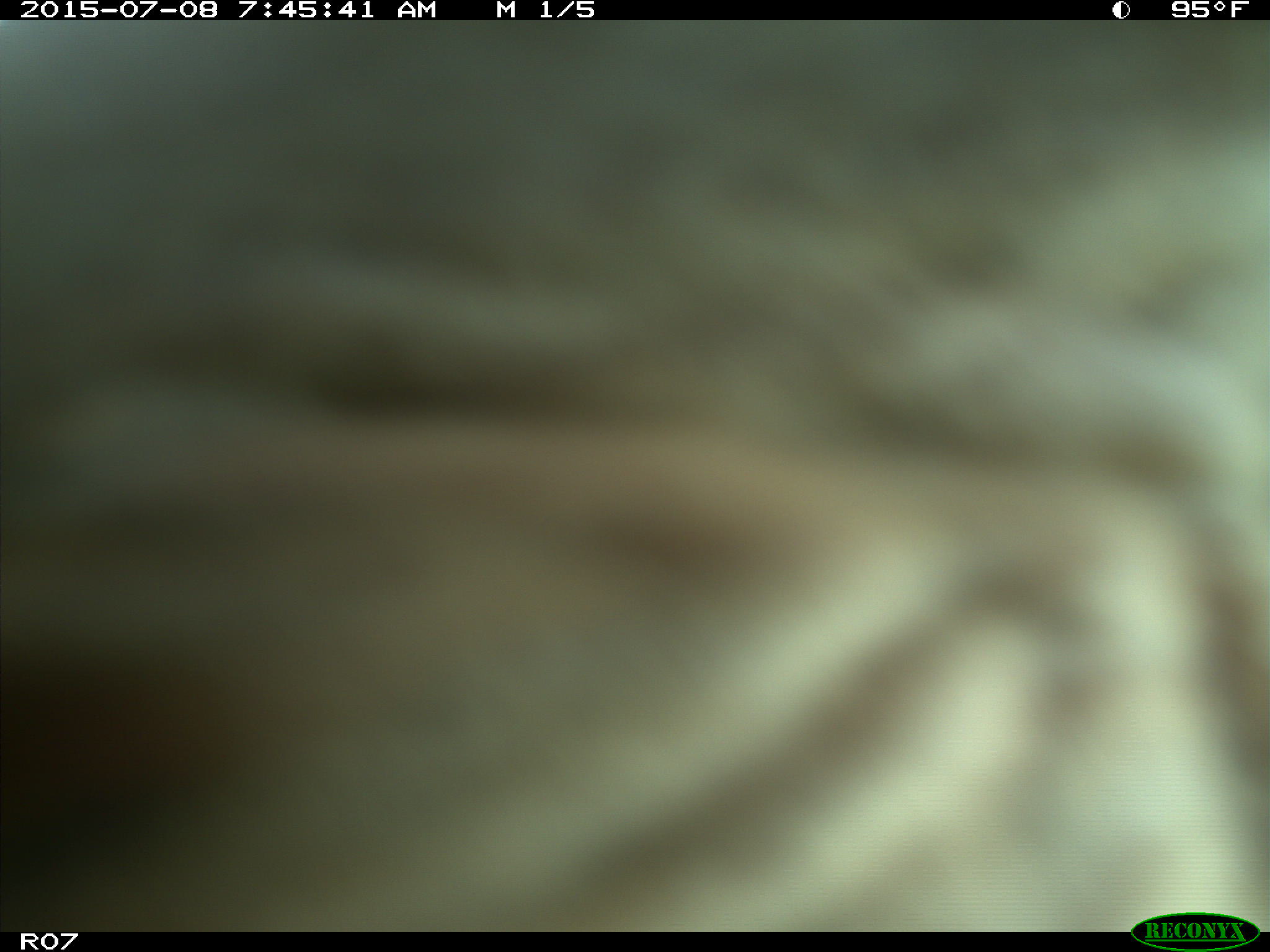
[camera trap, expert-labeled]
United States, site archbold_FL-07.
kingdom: Animalia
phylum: Chordata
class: Mammalia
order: Artiodactyla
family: Bovidae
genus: Bos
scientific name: Bos taurus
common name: domestic cow